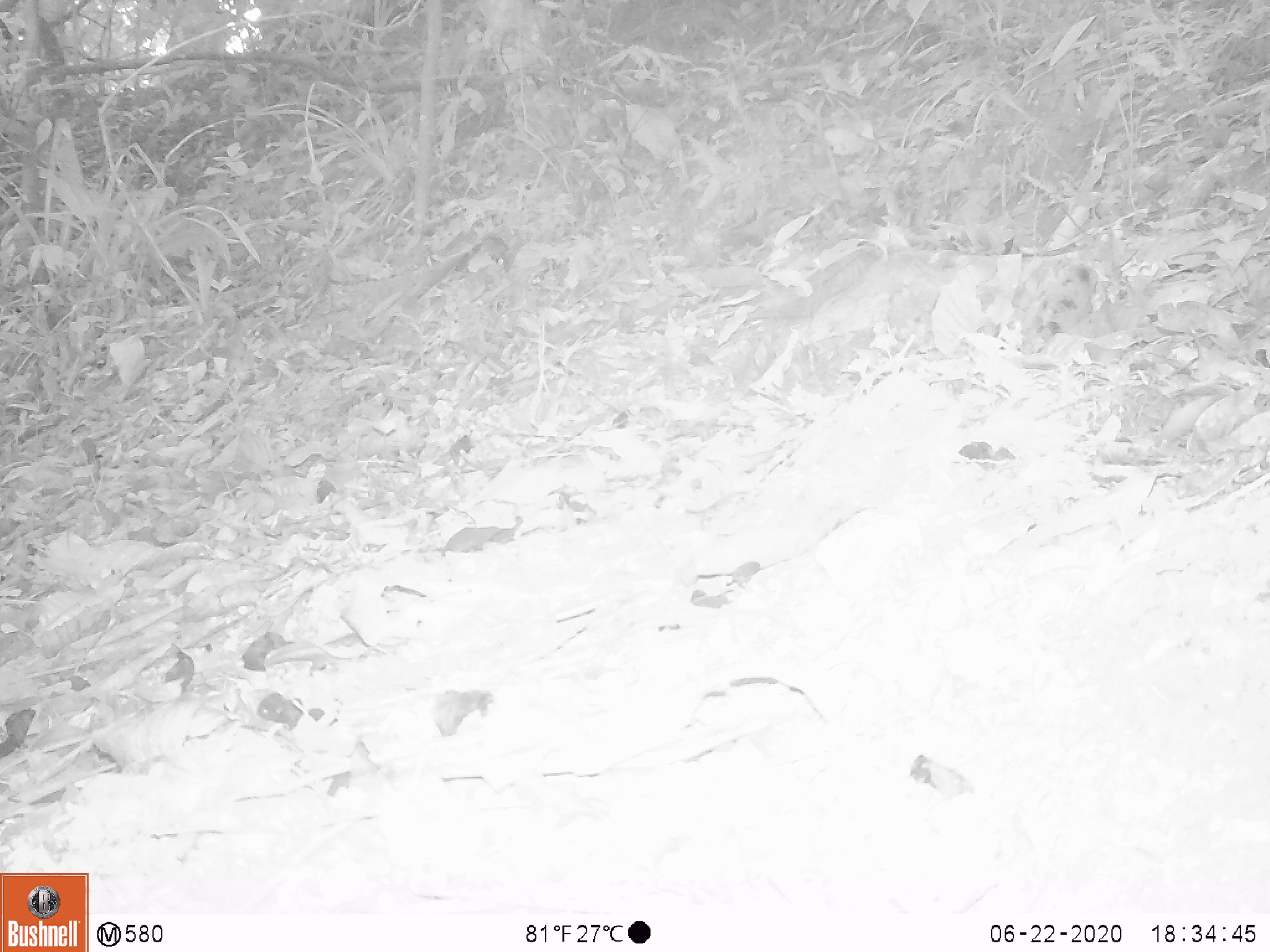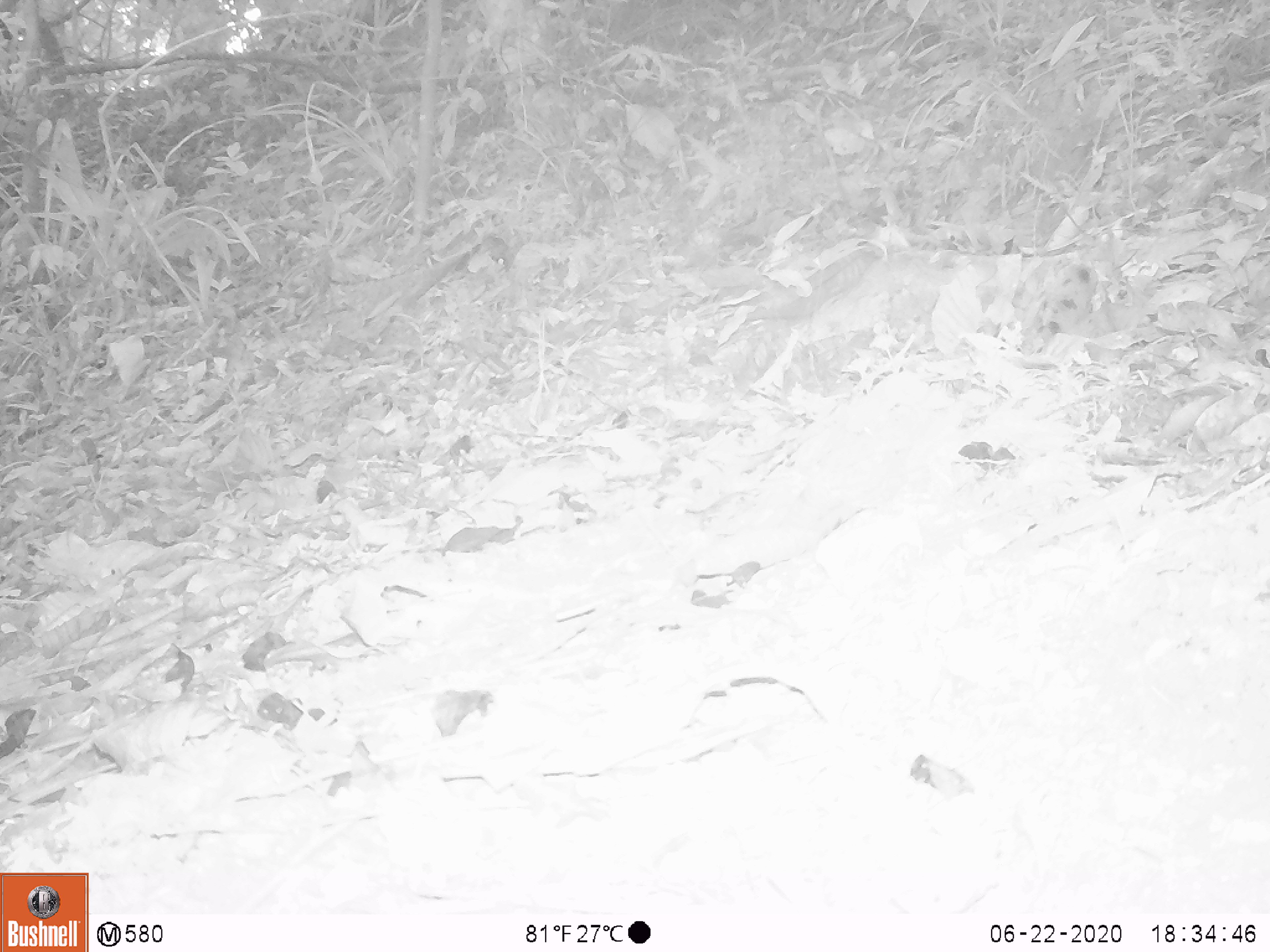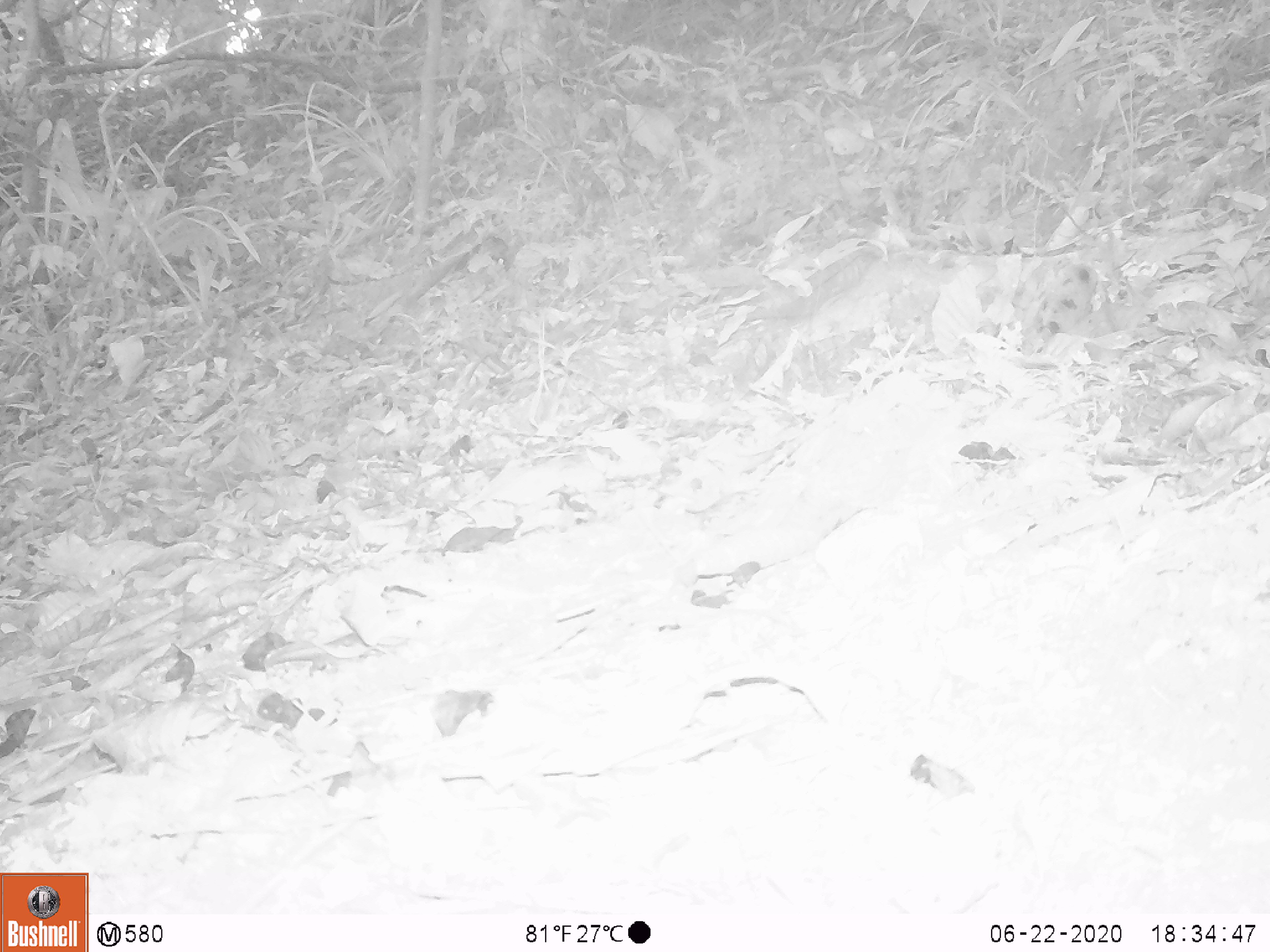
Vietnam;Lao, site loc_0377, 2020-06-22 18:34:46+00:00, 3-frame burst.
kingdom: Animalia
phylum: Chordata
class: Aves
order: Galliformes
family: Phasianidae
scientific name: Phasianidae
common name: partridge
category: unidentified partridge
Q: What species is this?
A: Unidentified partridge (partridge) (Phasianidae).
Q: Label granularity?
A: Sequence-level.